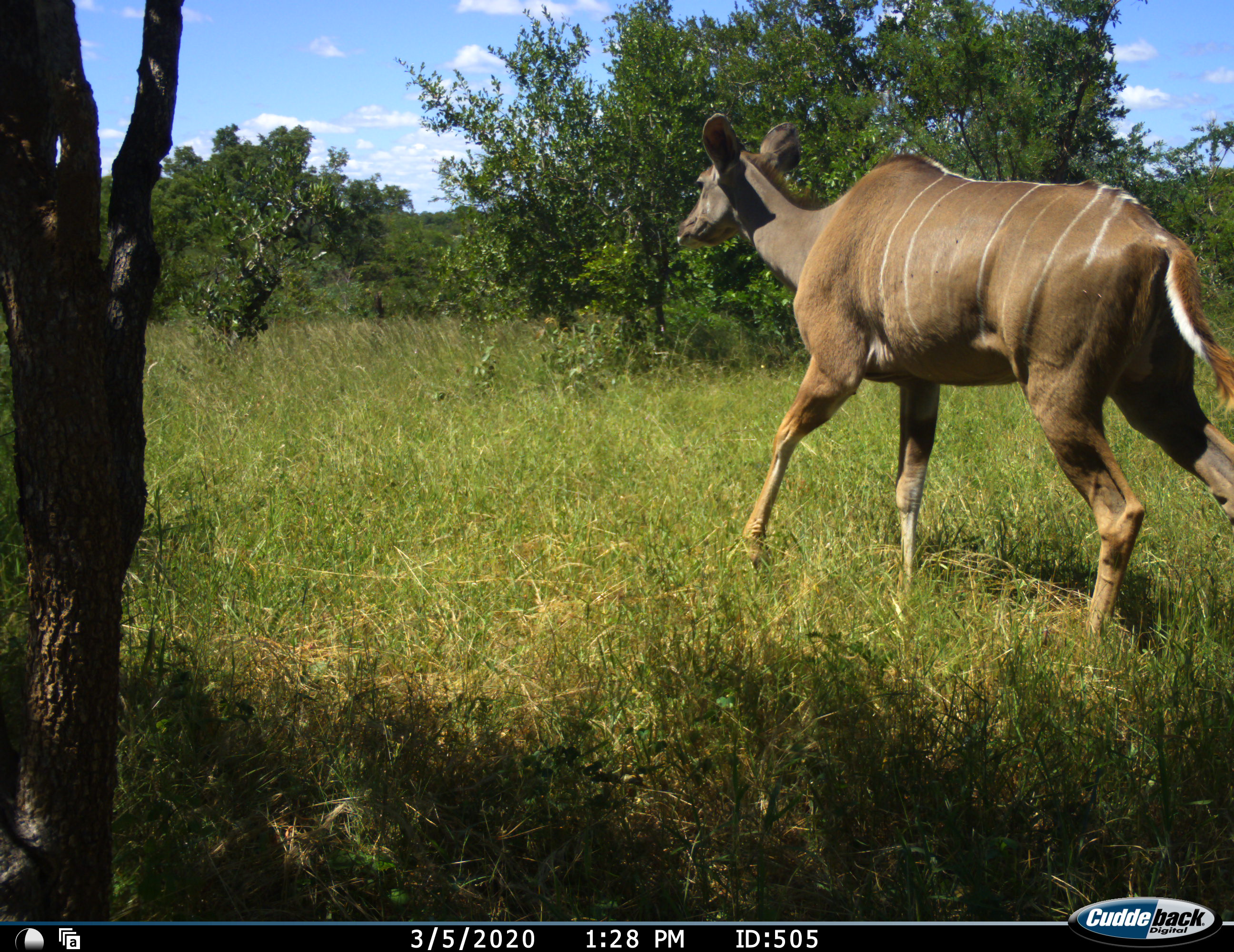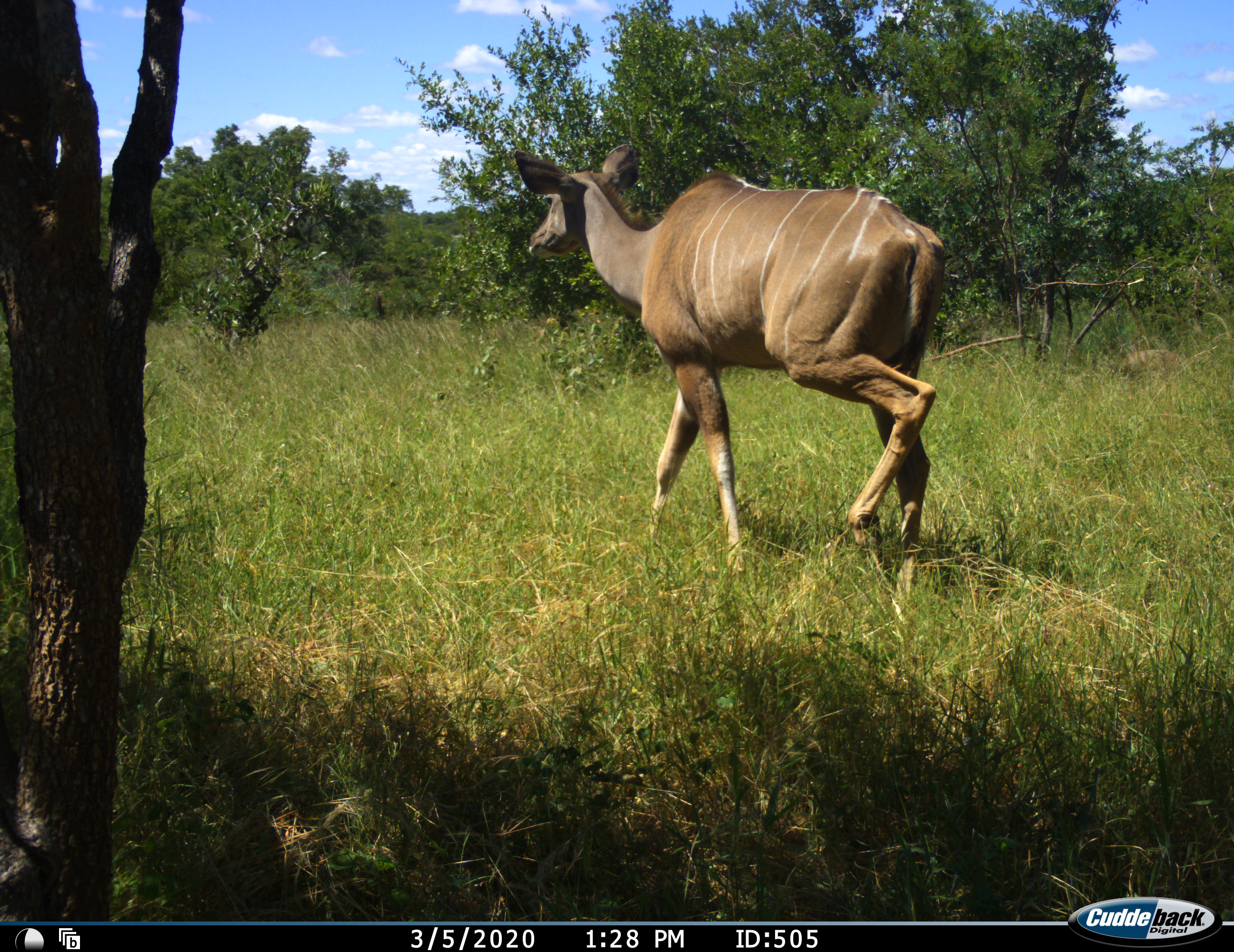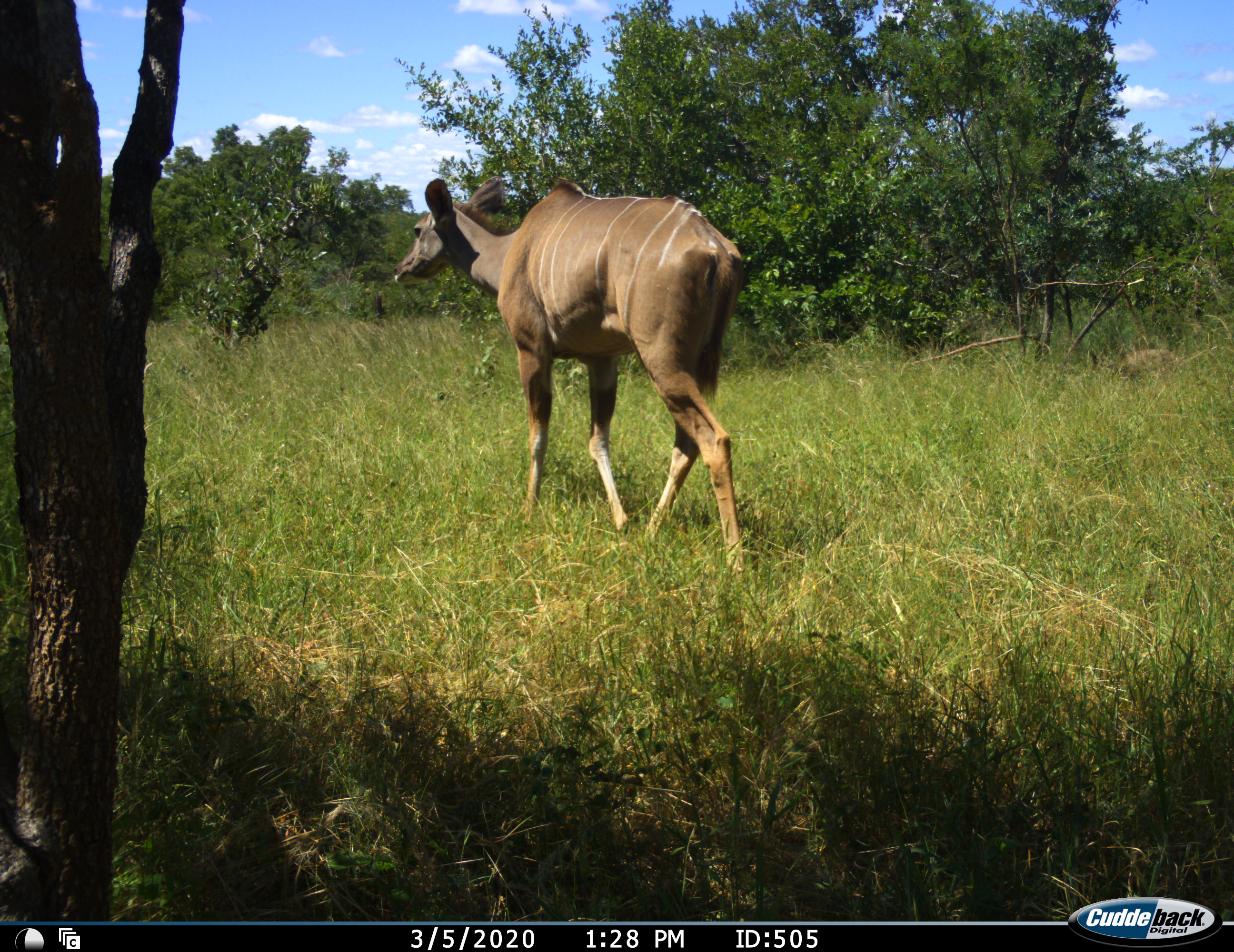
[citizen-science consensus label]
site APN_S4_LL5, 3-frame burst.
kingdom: Animalia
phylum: Chordata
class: Mammalia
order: Artiodactyla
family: Bovidae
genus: Tragelaphus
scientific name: Tragelaphus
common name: kudu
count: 1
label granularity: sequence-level